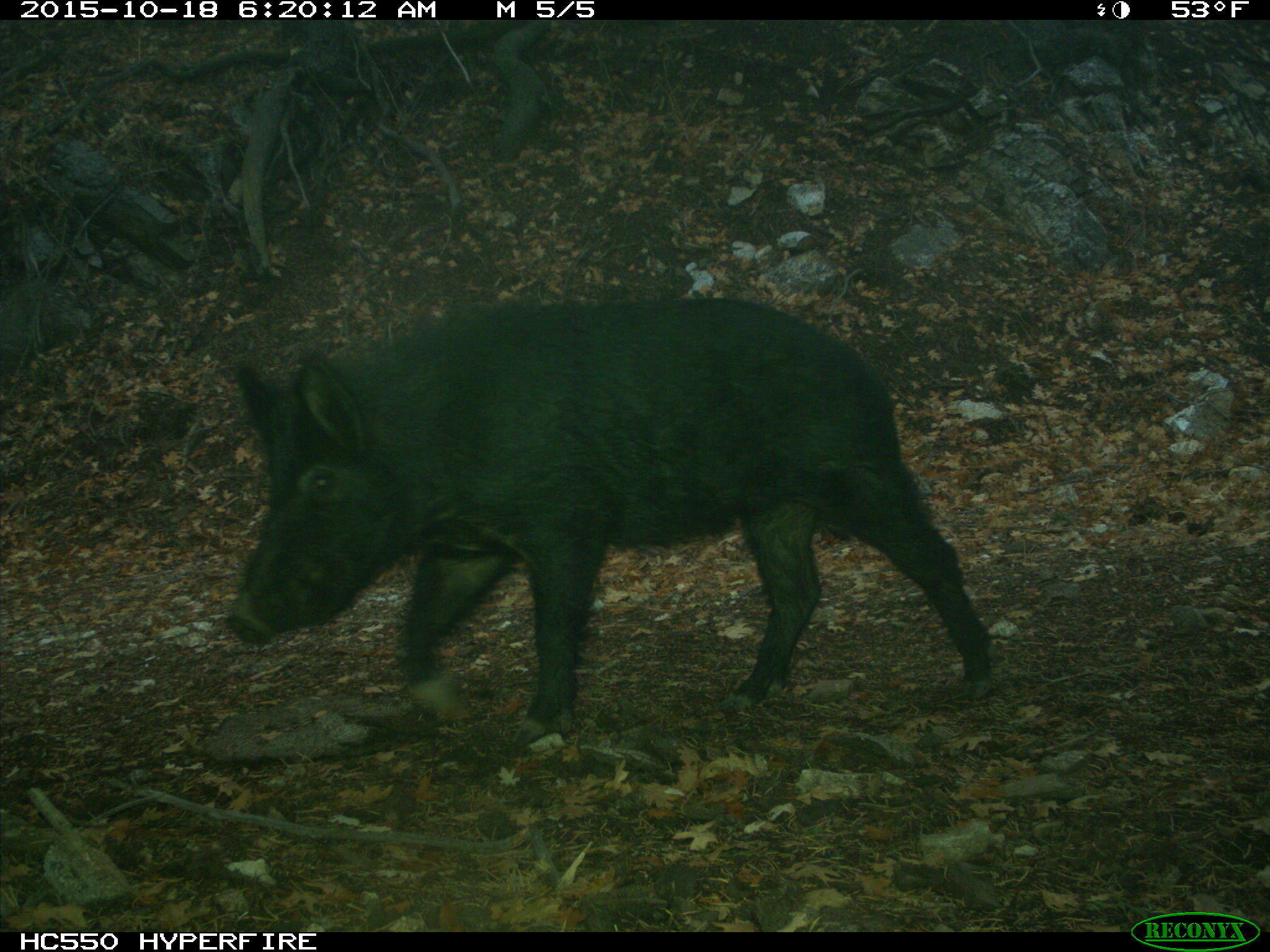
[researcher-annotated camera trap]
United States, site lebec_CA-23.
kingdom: Animalia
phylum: Chordata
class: Mammalia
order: Artiodactyla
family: Suidae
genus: Sus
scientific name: Sus scrofa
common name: wild boar